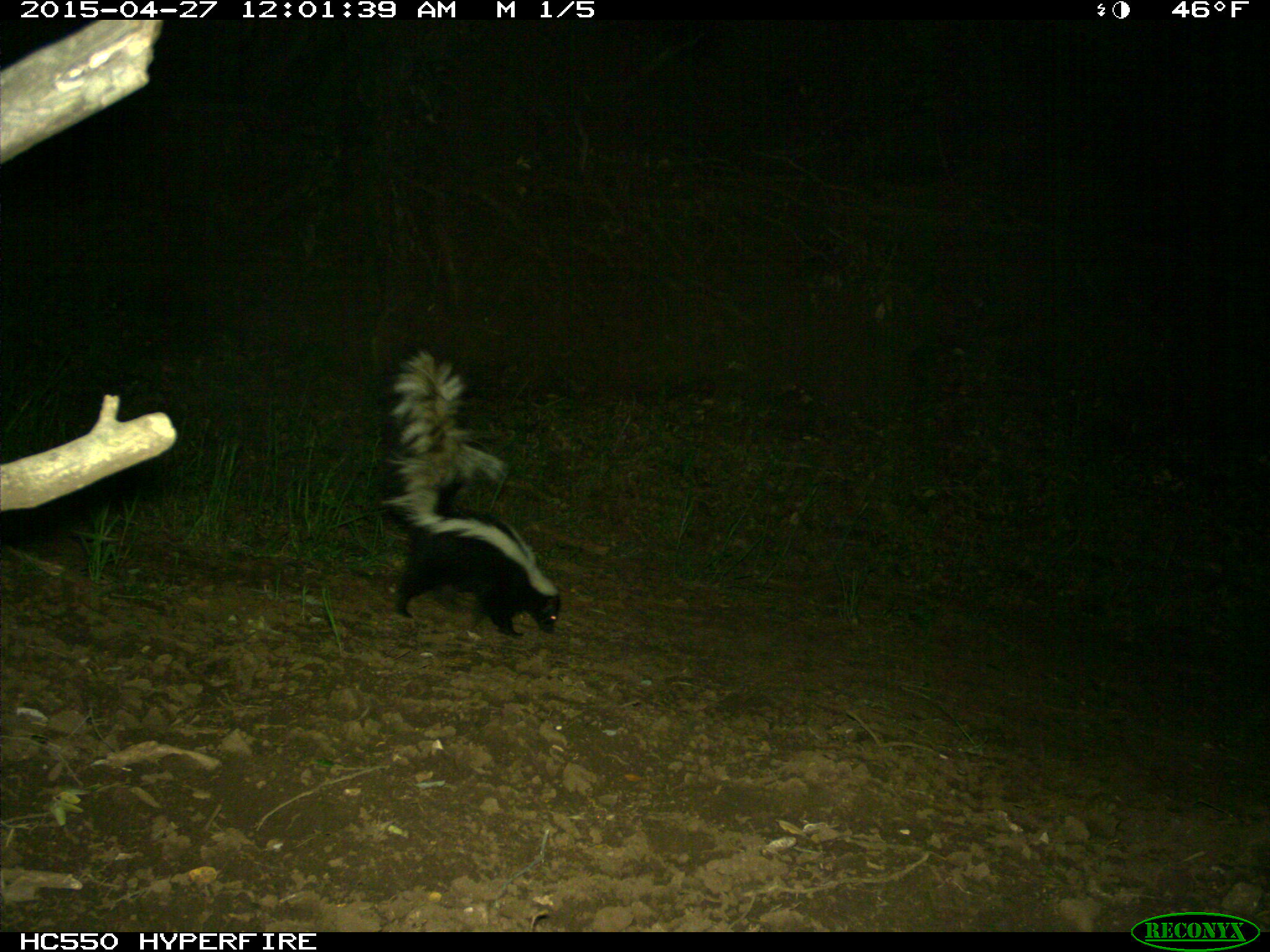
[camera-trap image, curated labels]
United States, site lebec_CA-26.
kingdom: Animalia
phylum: Chordata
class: Mammalia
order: Carnivora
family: Mephitidae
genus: Mephitis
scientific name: Mephitis mephitis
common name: striped skunk